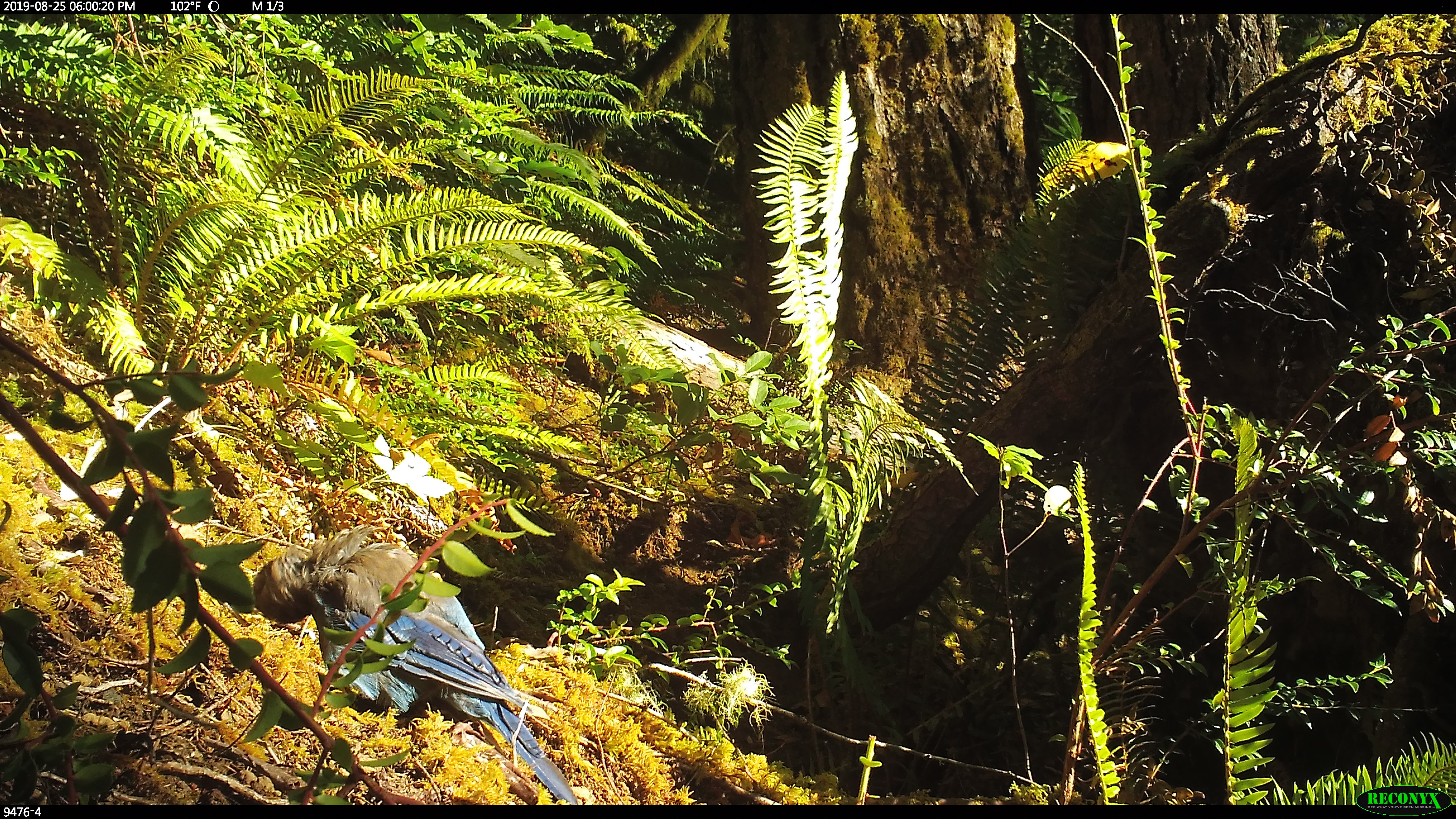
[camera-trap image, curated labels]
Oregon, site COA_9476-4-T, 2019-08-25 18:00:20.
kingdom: Animalia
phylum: Chordata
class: Aves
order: Passeriformes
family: Corvidae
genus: Cyanocitta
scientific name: Cyanocitta stelleri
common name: steller's jay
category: stellers jay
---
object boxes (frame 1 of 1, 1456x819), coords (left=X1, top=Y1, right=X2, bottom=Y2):
stellers jay: (left=255, top=523, right=575, bottom=803)